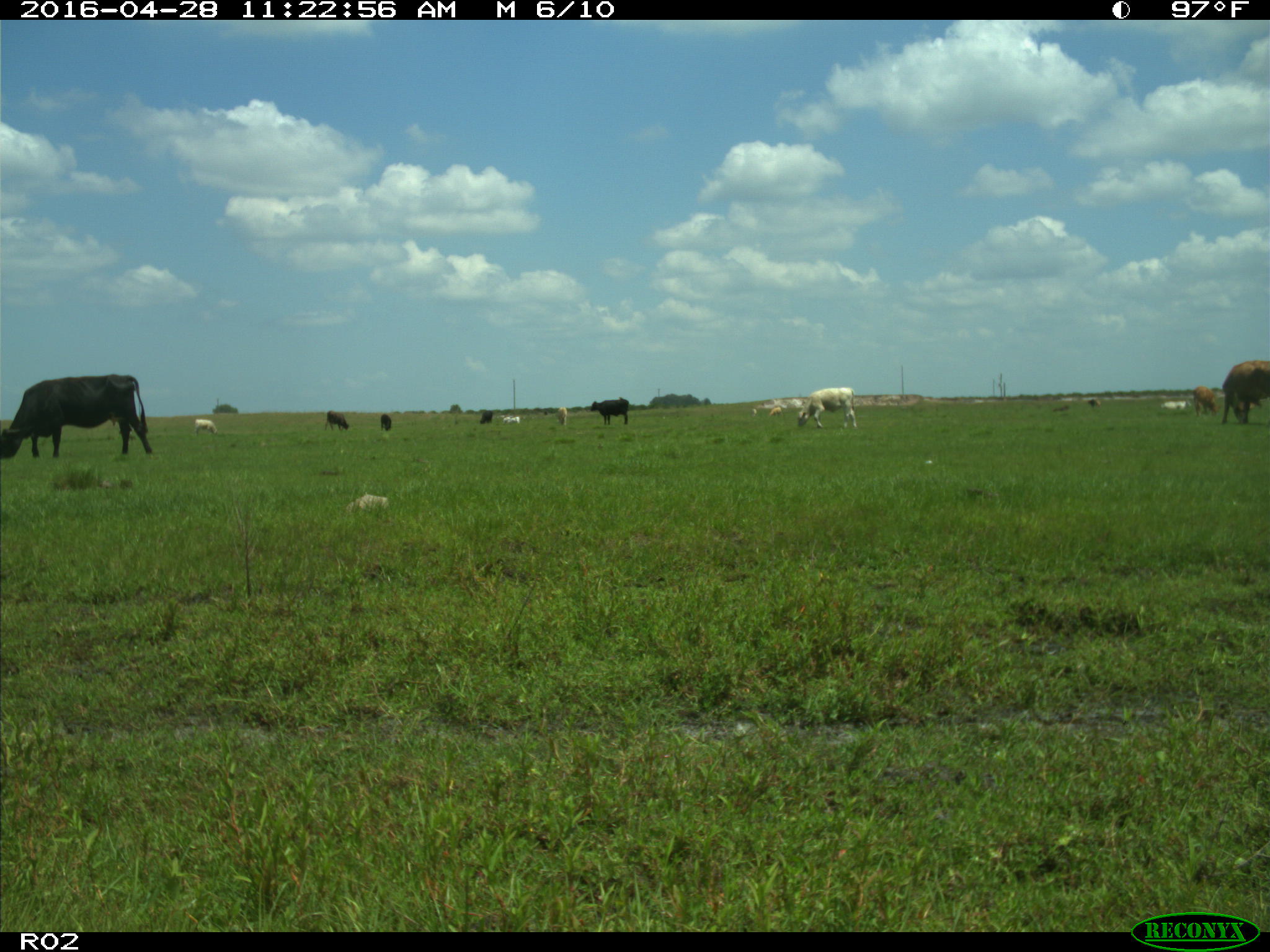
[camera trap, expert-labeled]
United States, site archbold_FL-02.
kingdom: Animalia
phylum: Chordata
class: Mammalia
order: Artiodactyla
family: Bovidae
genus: Bos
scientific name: Bos taurus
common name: domestic cow